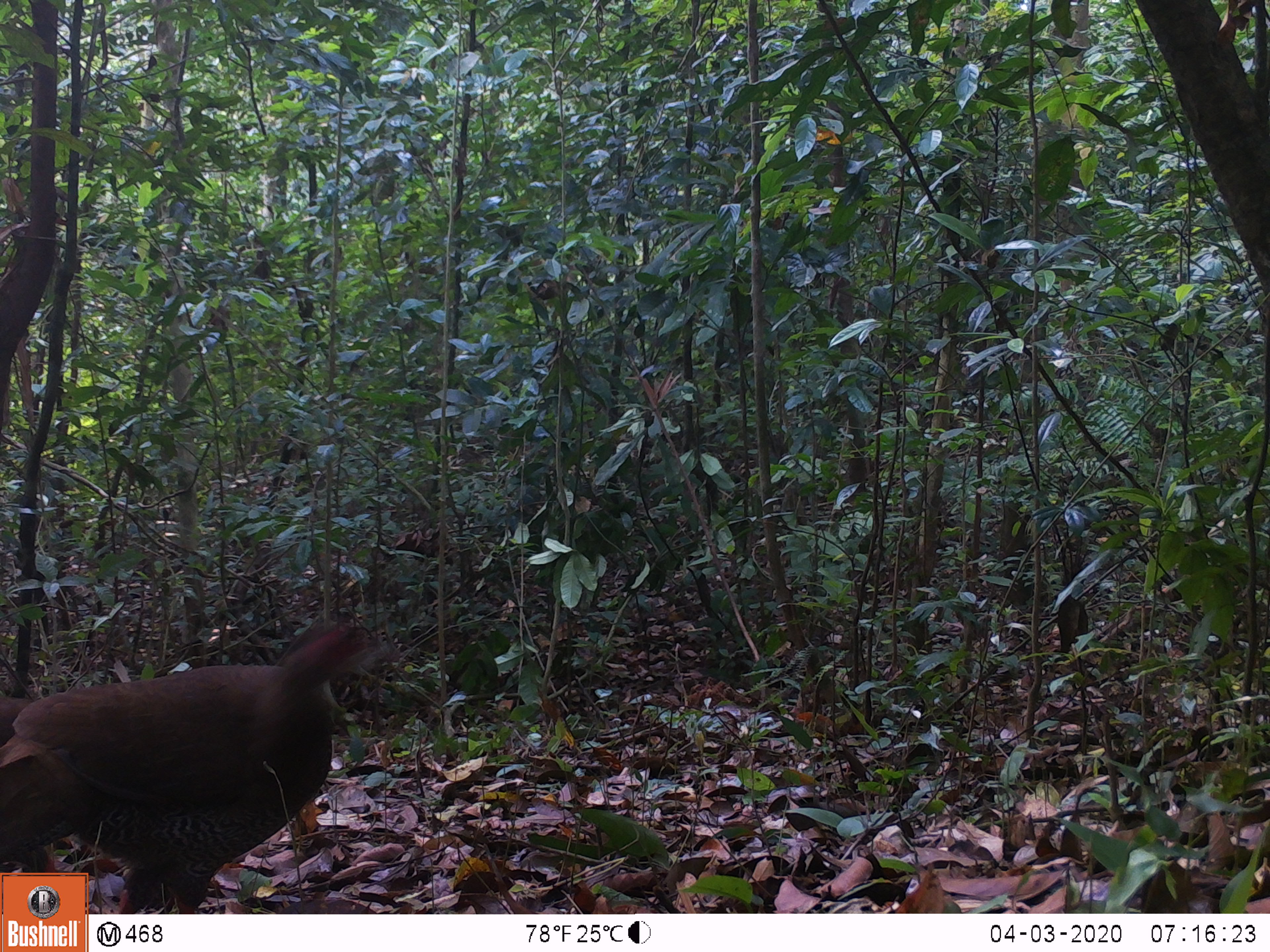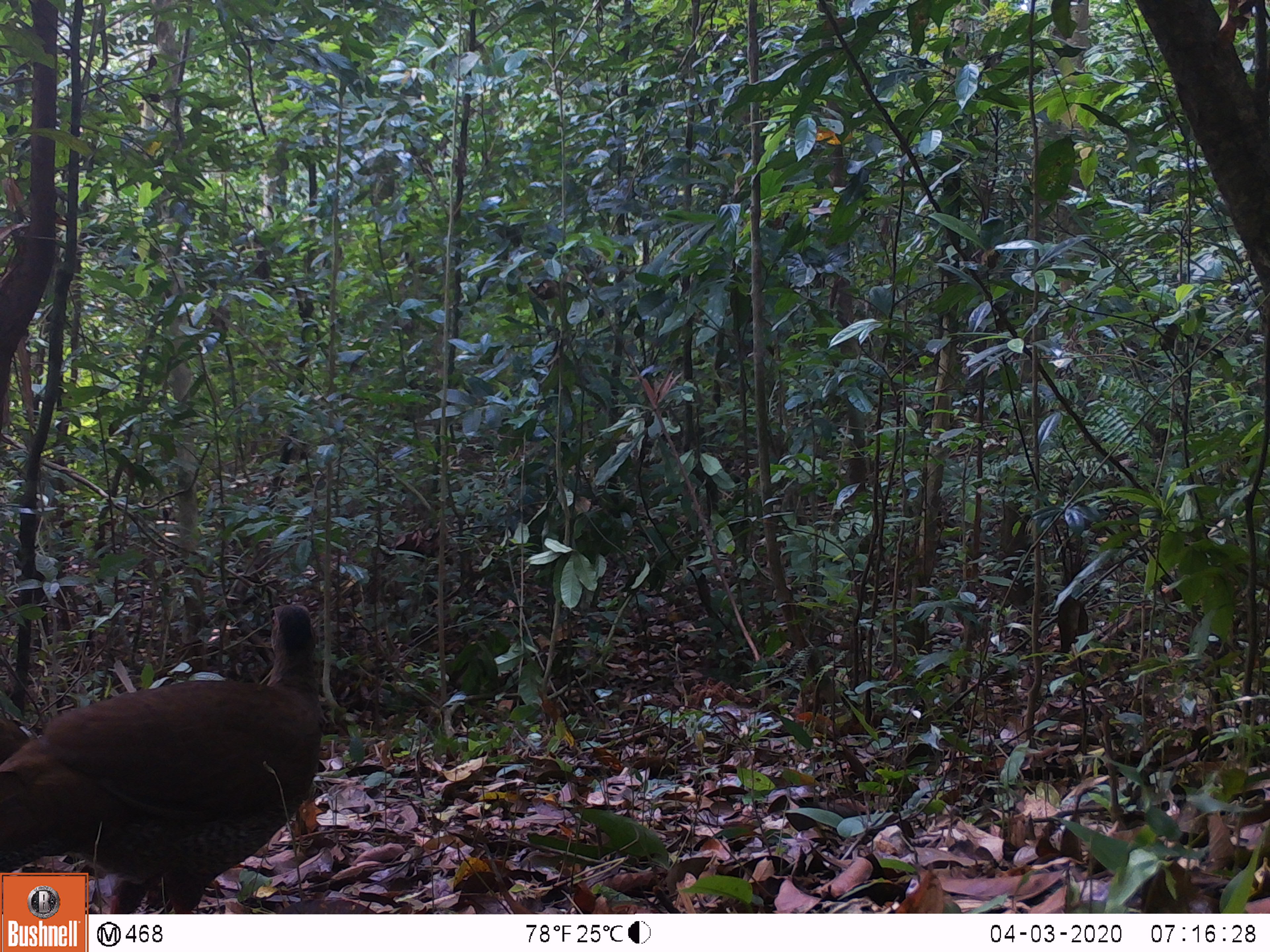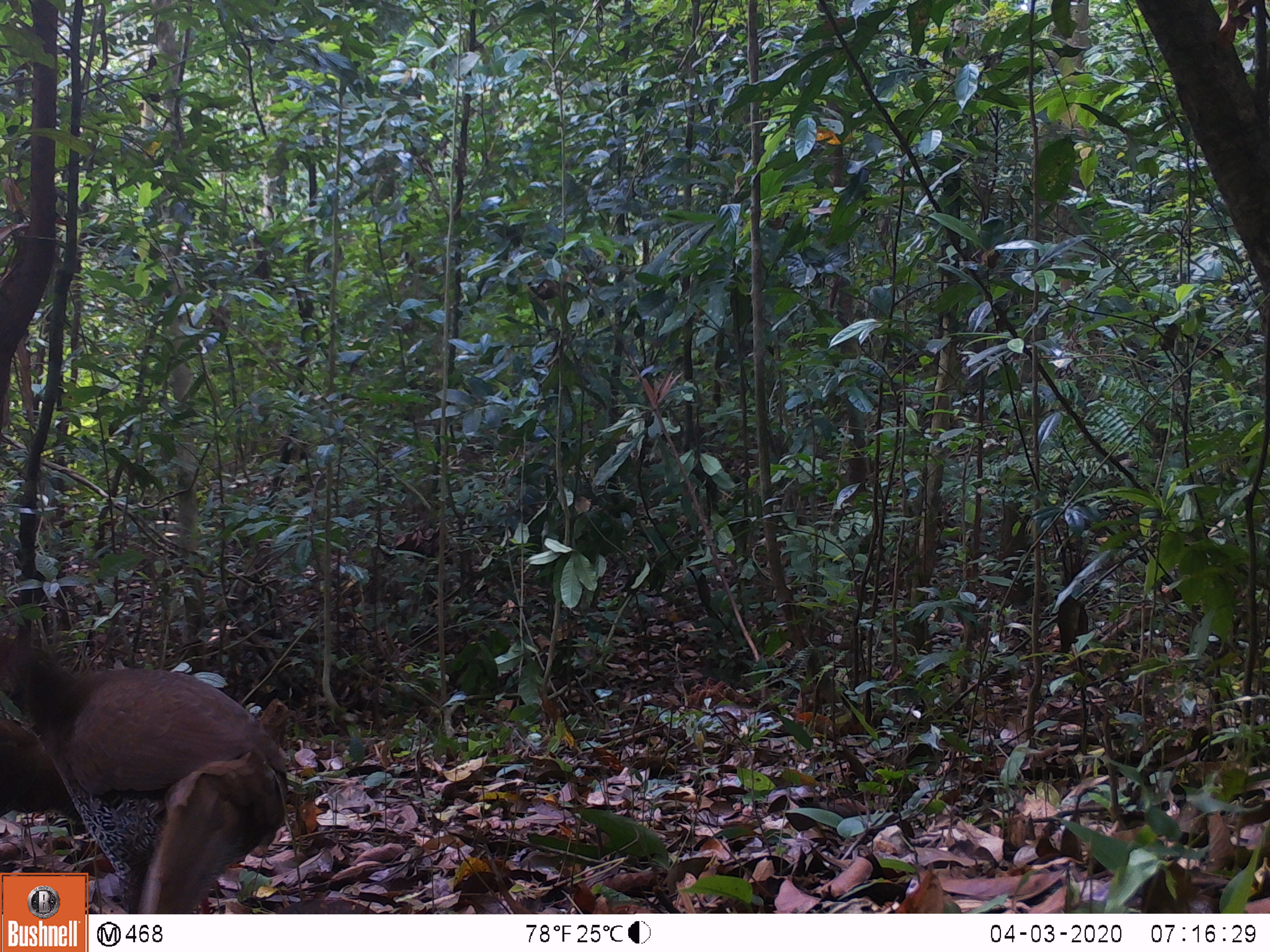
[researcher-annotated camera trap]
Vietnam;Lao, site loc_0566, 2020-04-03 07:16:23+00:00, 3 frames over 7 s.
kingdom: Animalia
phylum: Chordata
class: Aves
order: Galliformes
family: Phasianidae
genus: Lophura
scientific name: Lophura nycthemera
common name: silver pheasant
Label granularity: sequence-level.